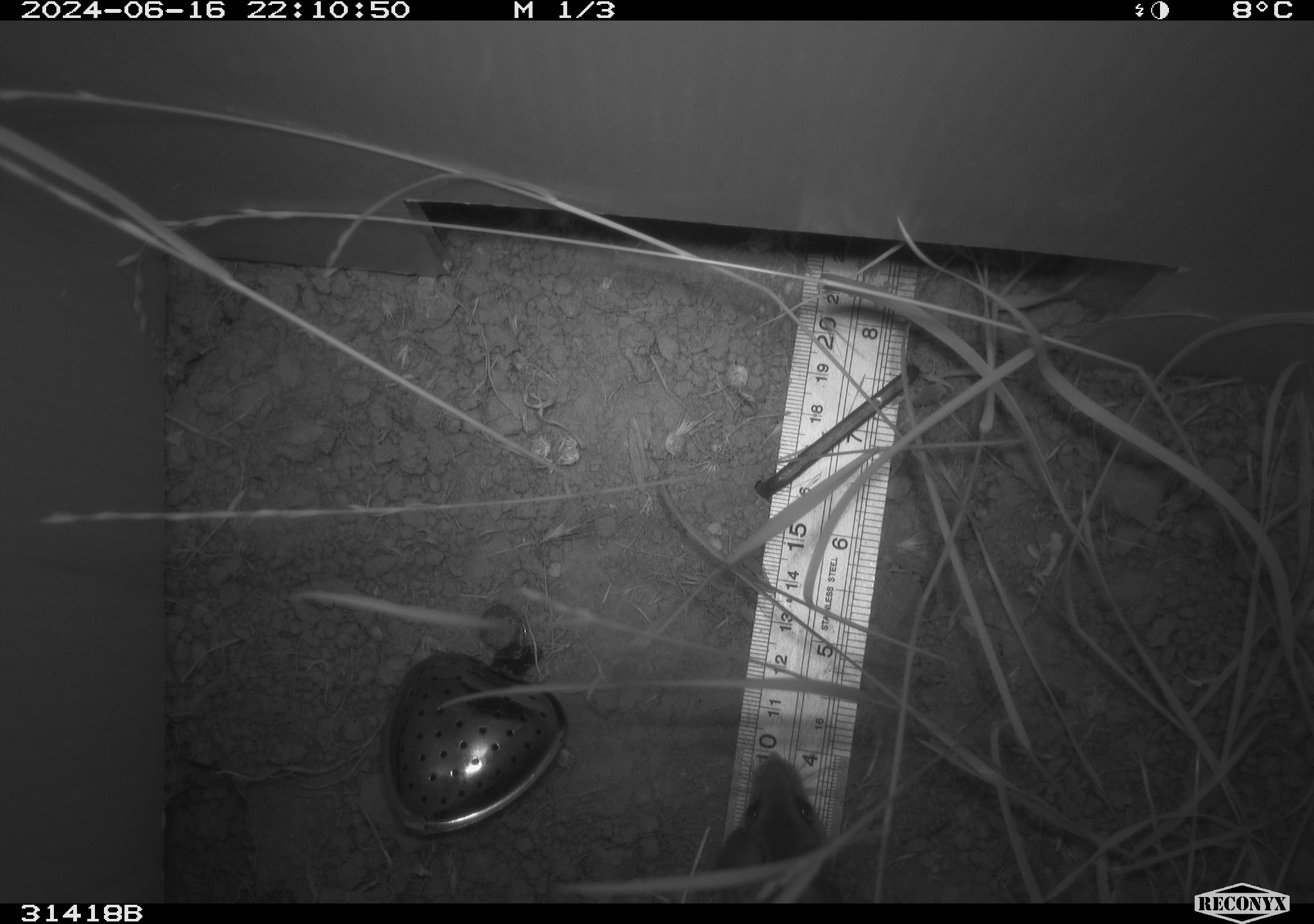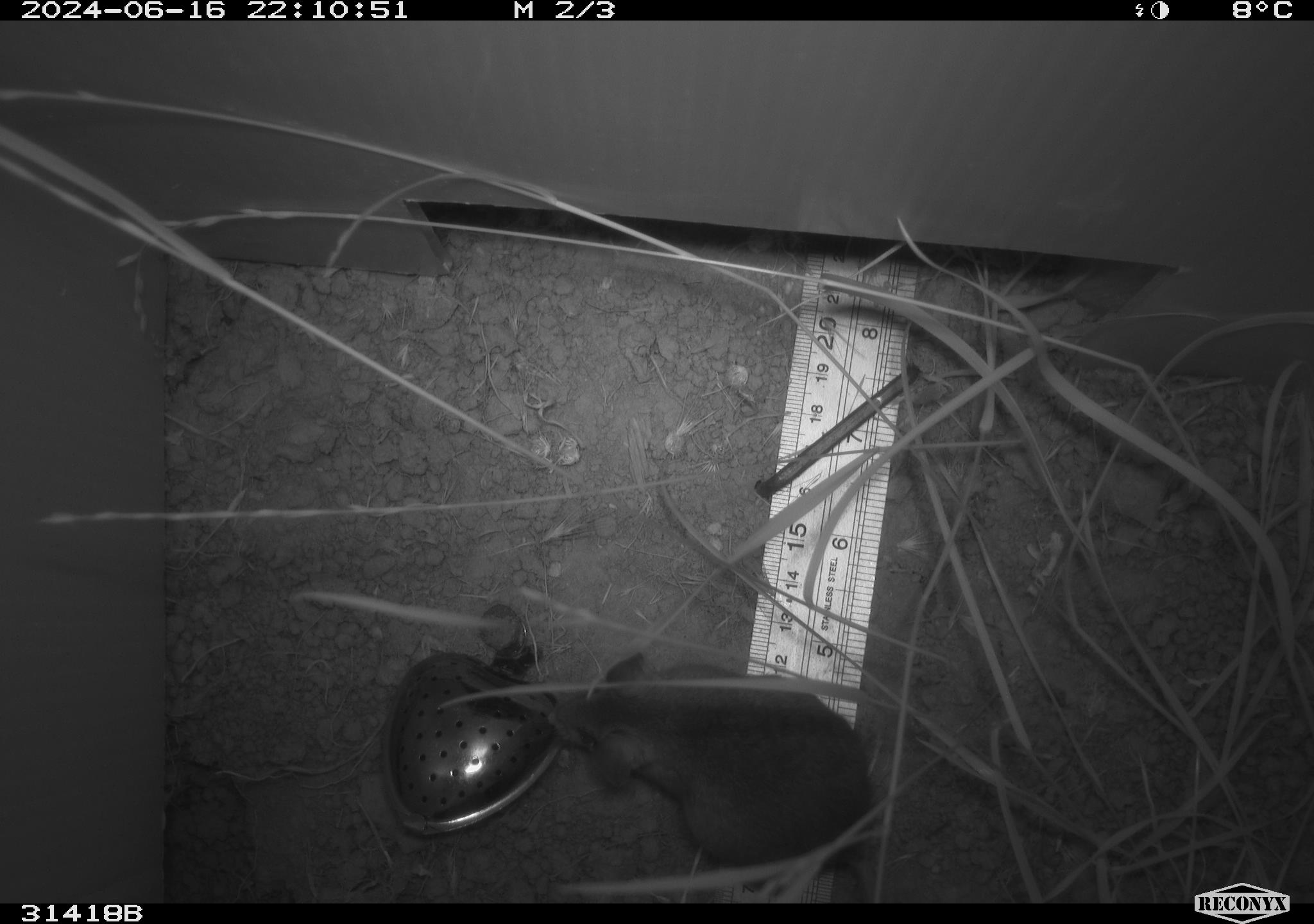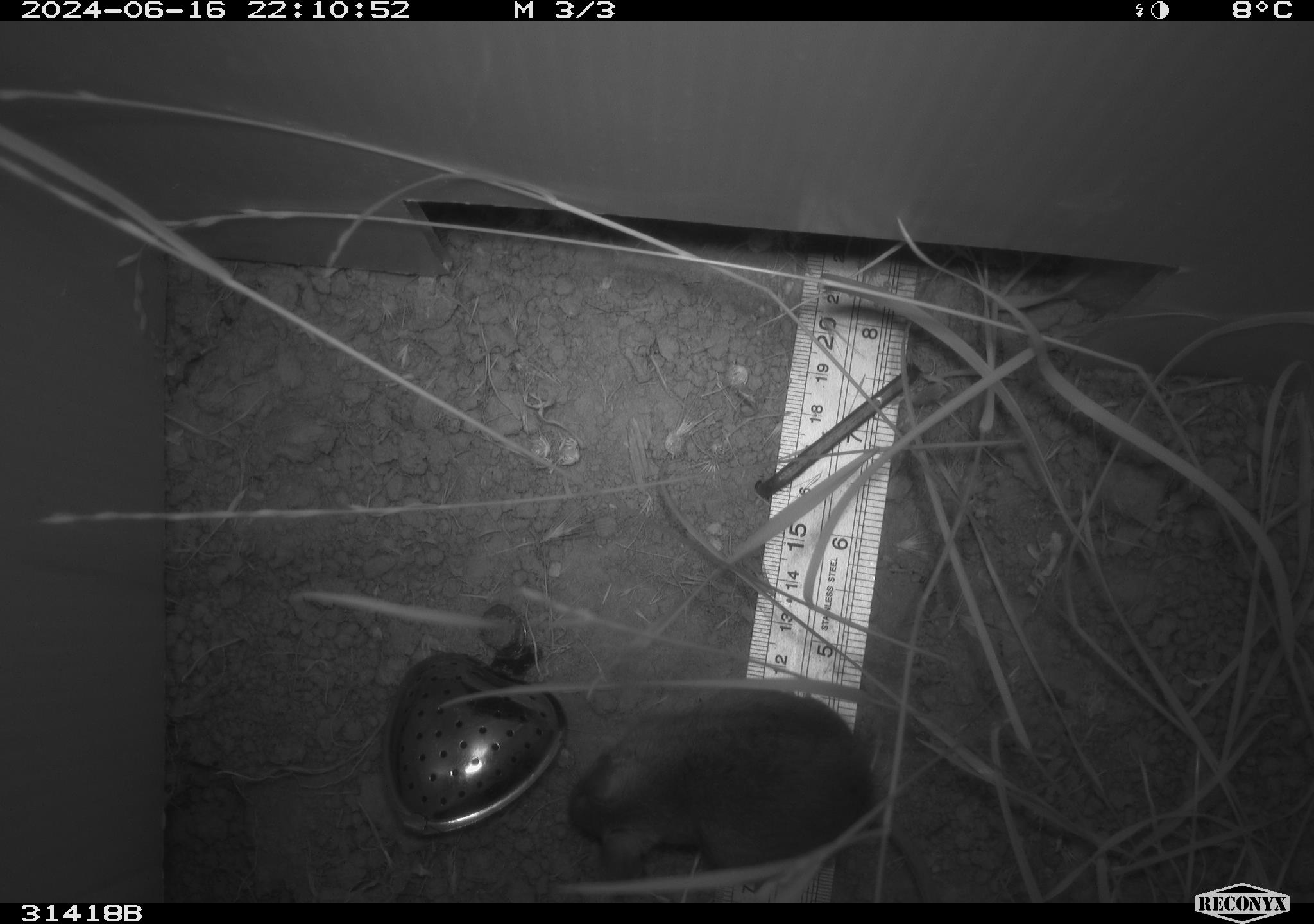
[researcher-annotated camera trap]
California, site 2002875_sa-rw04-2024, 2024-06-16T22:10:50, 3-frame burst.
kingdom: Animalia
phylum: Chordata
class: Mammalia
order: Rodentia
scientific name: Rodentia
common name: rodent